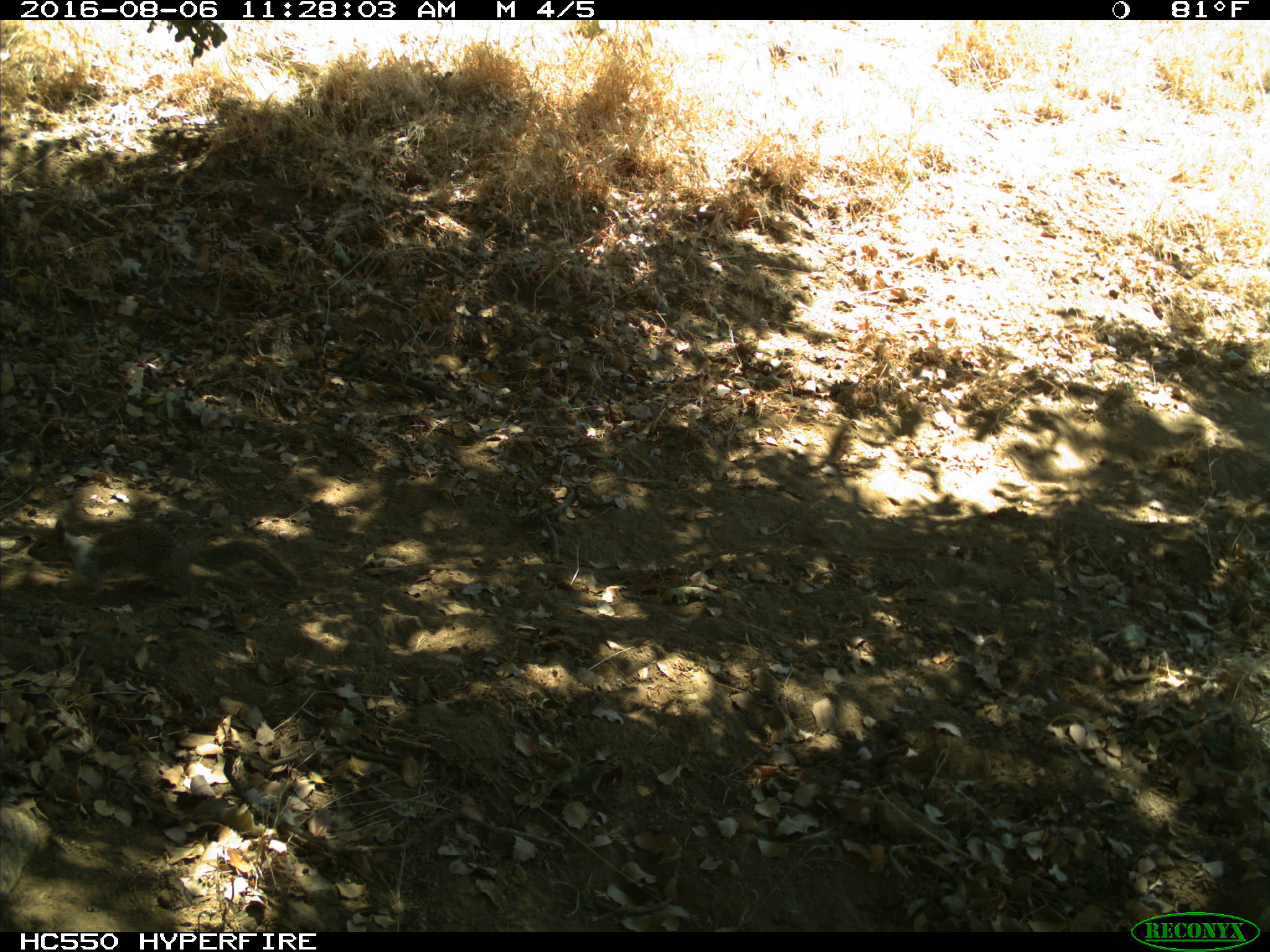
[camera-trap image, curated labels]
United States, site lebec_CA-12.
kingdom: Animalia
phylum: Chordata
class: Mammalia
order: Rodentia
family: Sciuridae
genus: Otospermophilus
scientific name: Otospermophilus beecheyi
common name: california ground squirrel